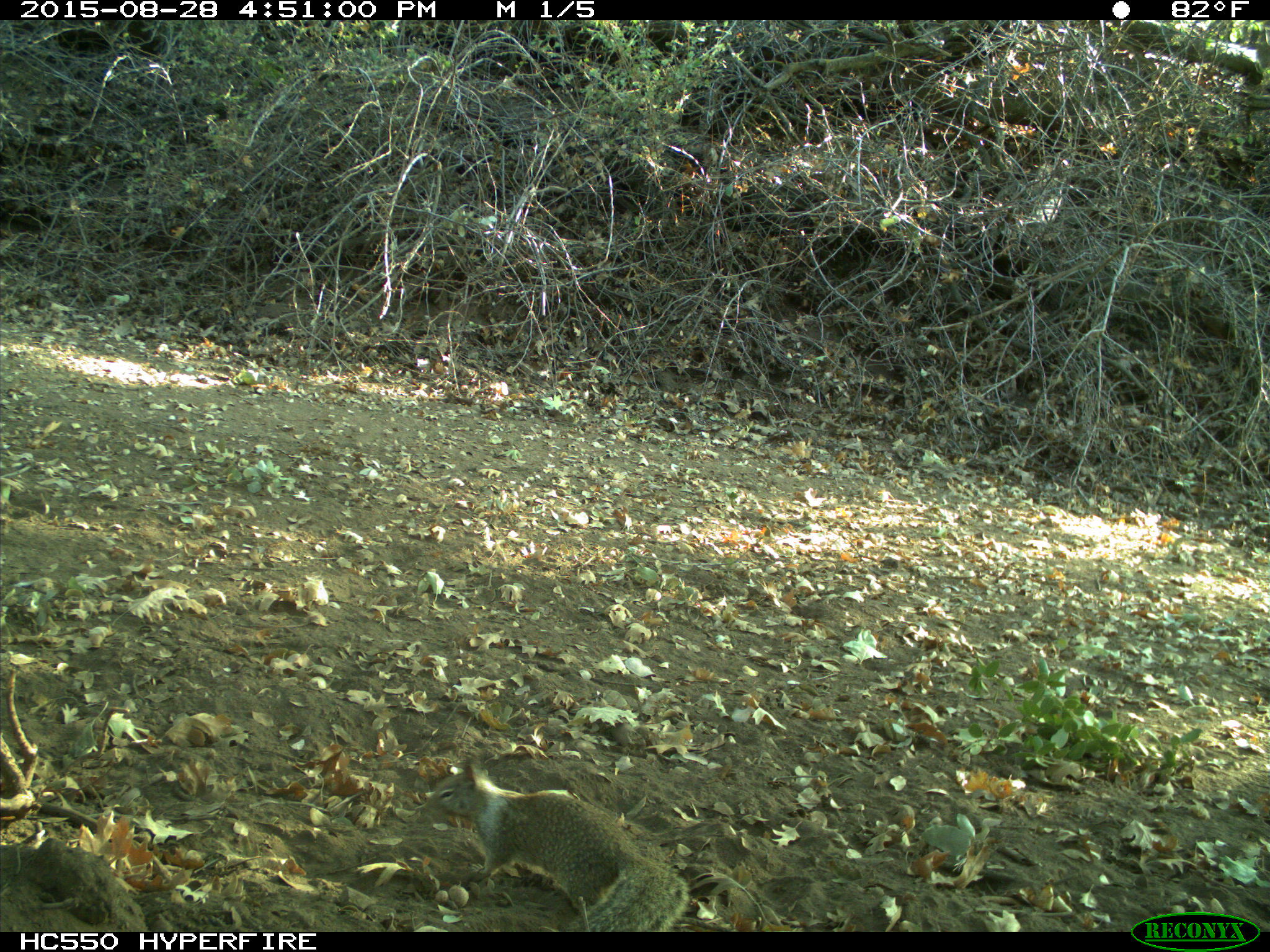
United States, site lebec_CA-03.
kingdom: Animalia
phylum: Chordata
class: Mammalia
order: Rodentia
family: Sciuridae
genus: Otospermophilus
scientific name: Otospermophilus beecheyi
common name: california ground squirrel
Otospermophilus beecheyi (california ground squirrel).